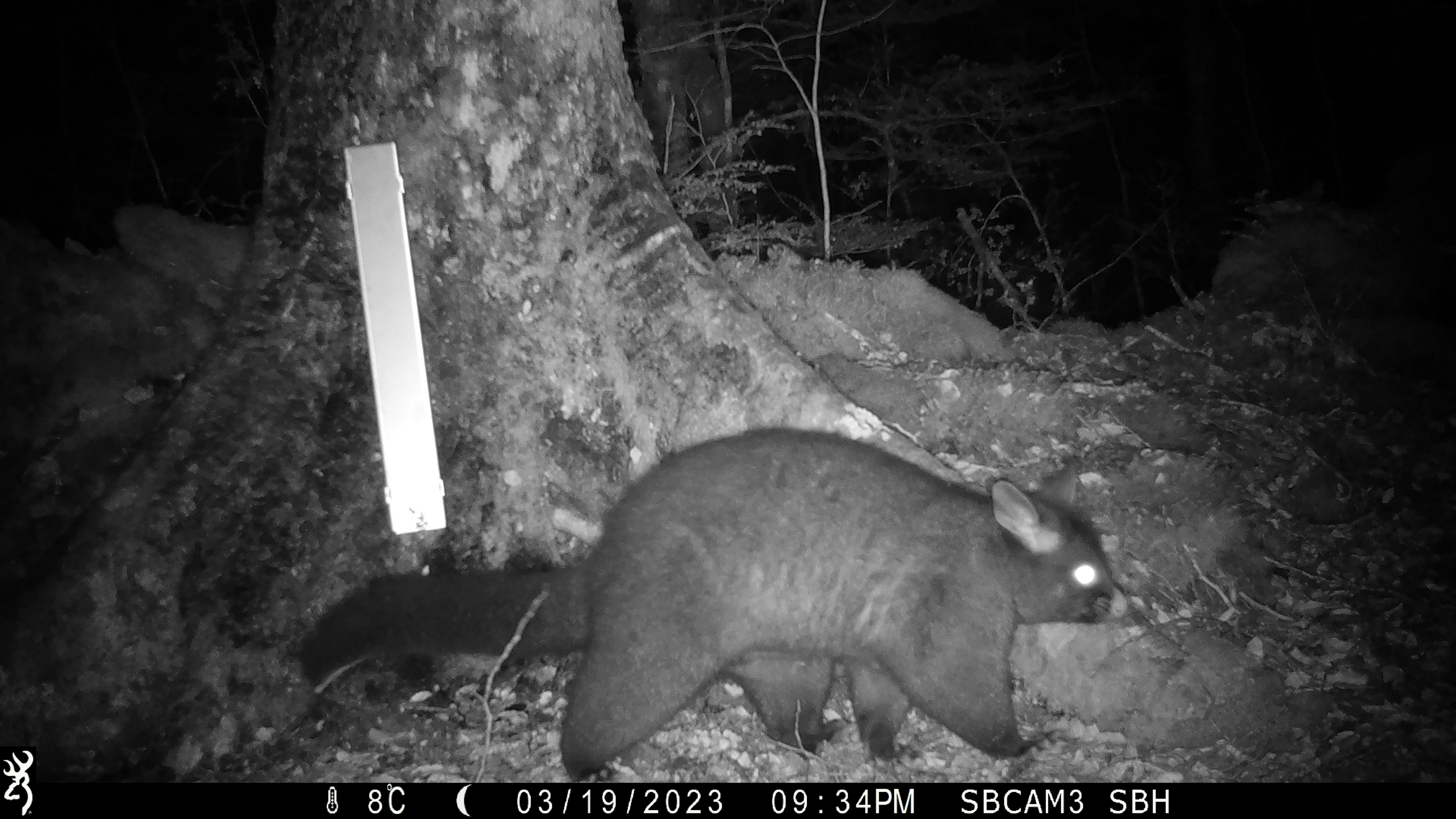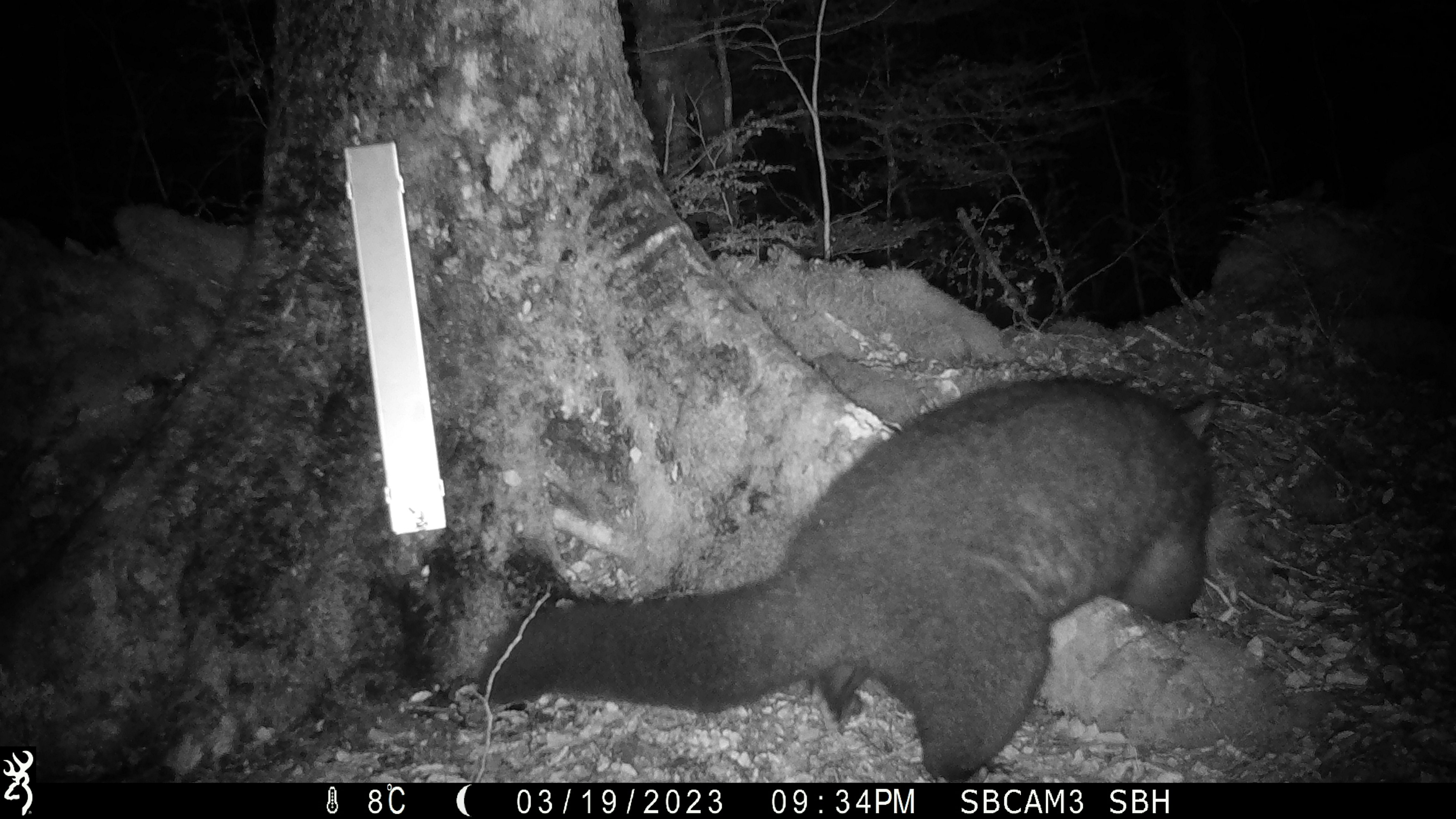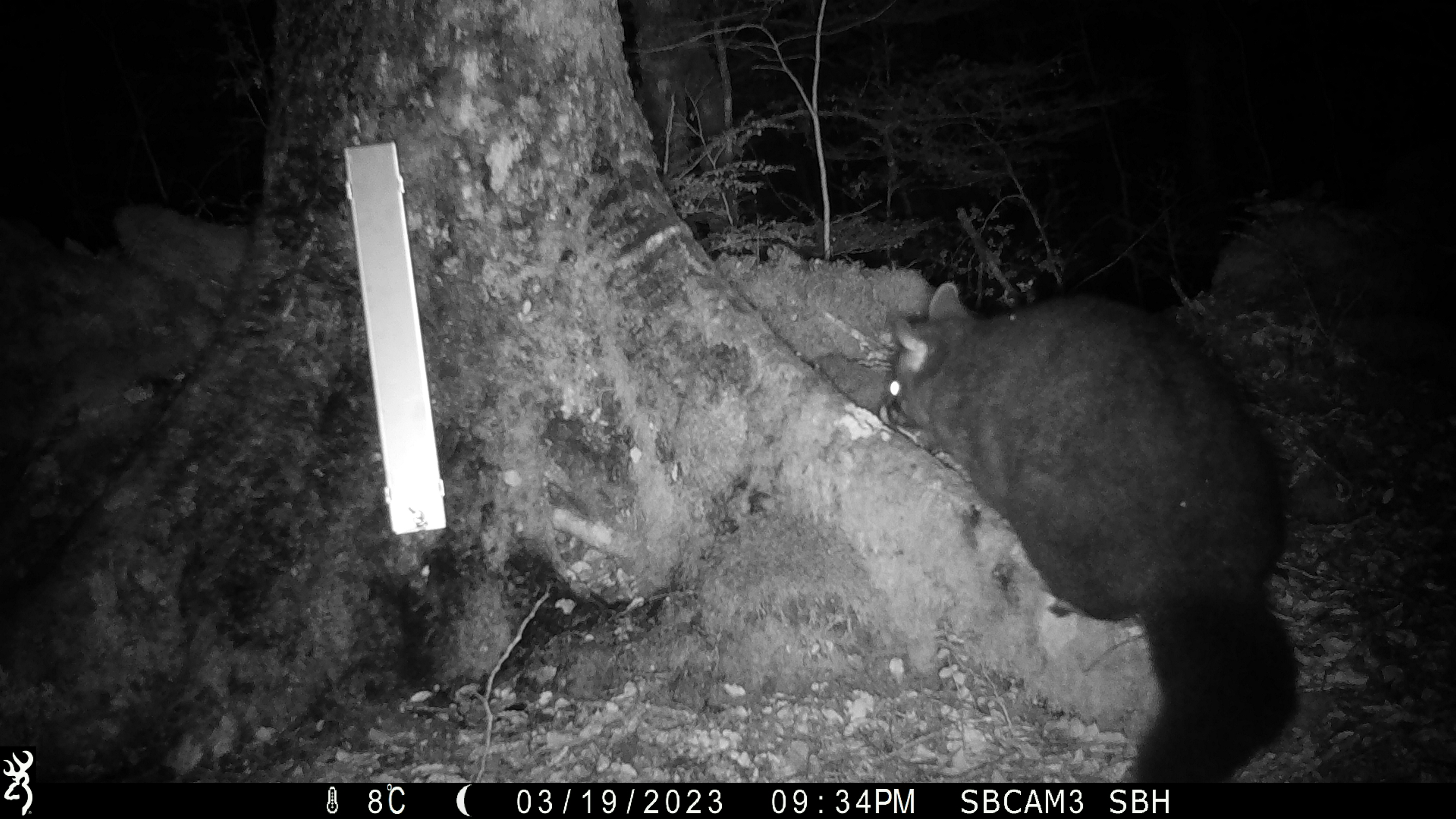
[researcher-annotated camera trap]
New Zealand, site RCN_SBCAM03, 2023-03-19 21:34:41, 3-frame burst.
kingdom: Animalia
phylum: Chordata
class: Mammalia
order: Diprotodontia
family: Phalangeridae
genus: Trichosurus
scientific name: Trichosurus vulpecula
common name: common brushtail possum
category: possum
Possum (common brushtail possum) (Trichosurus vulpecula).